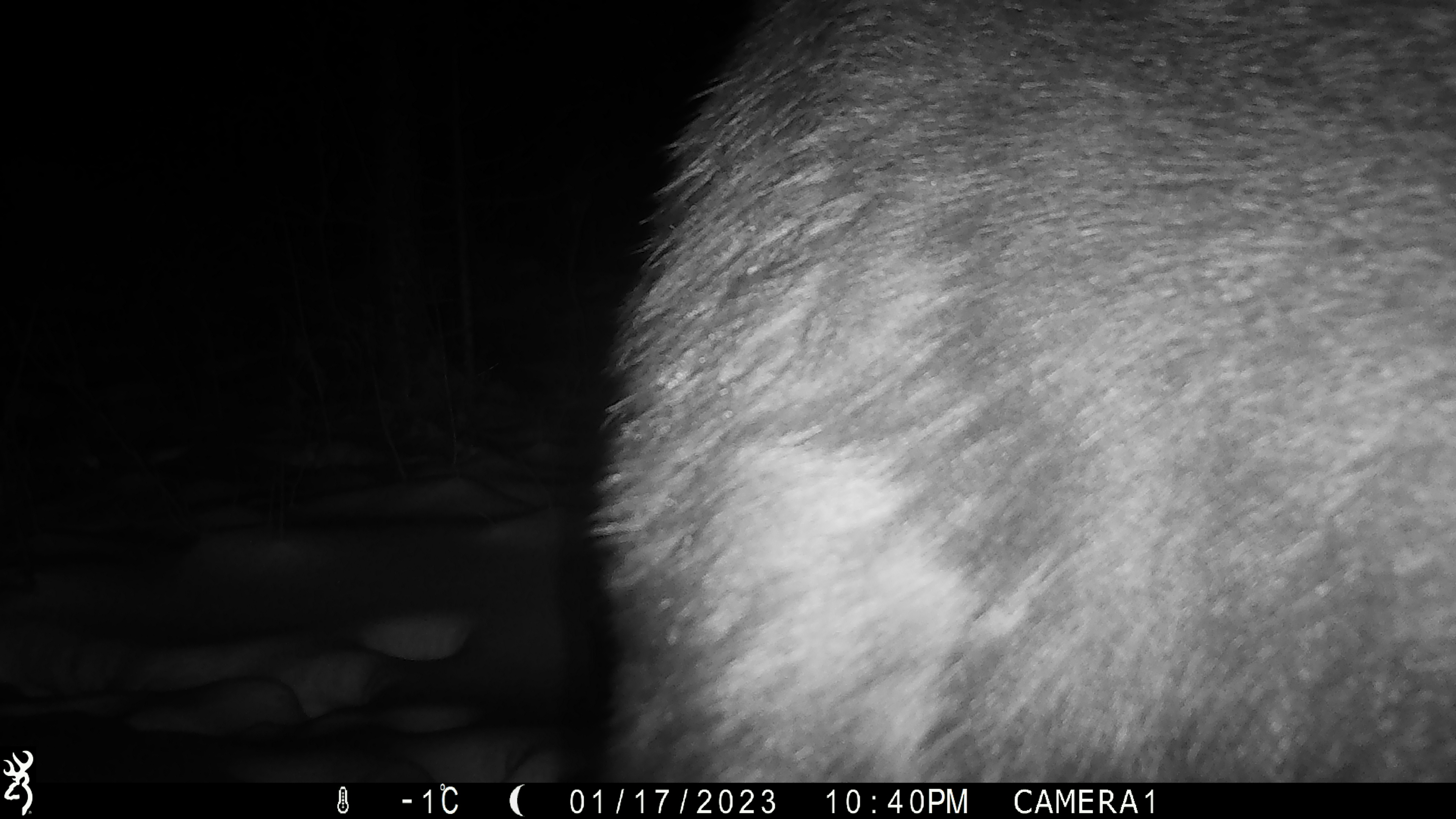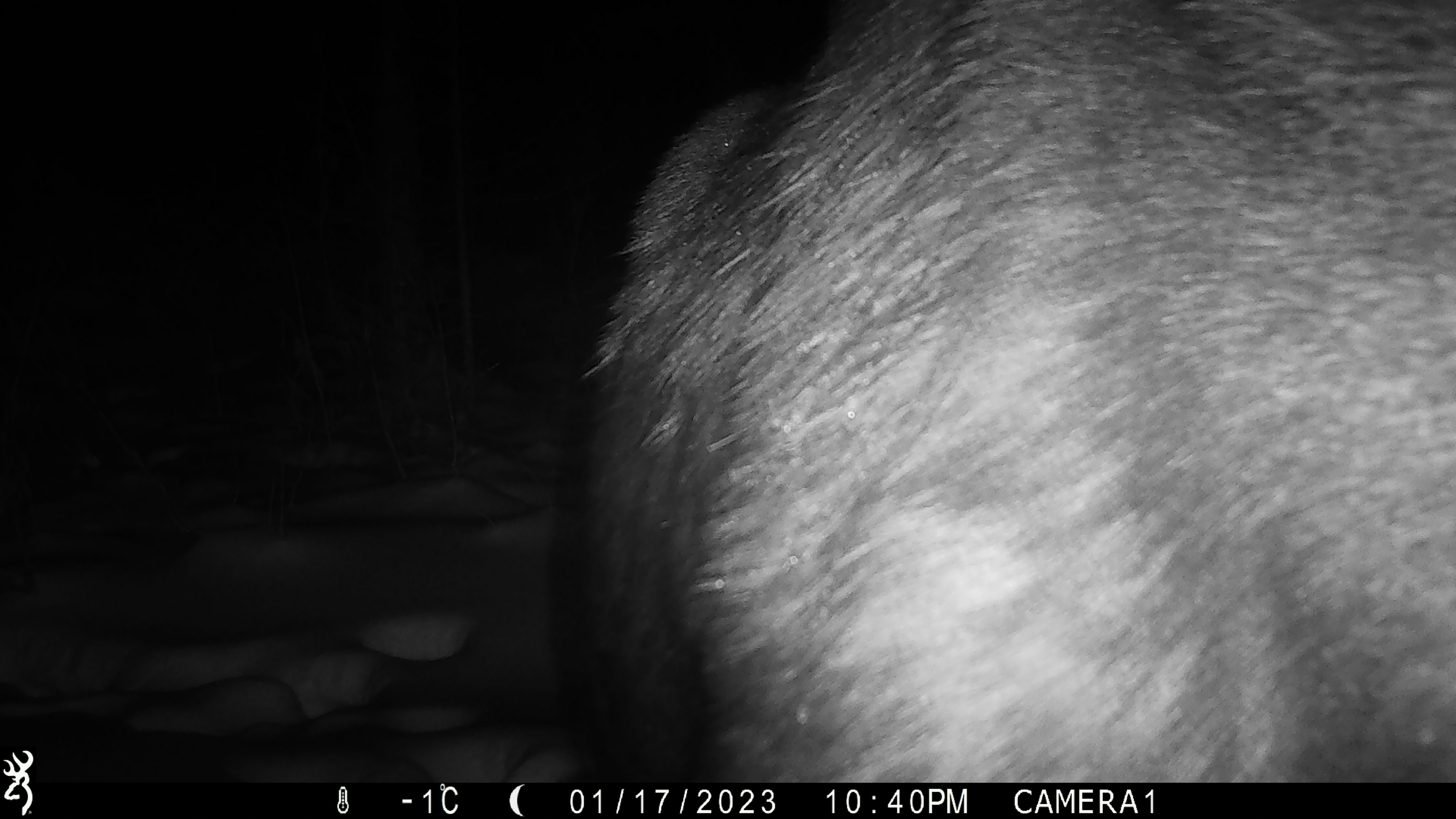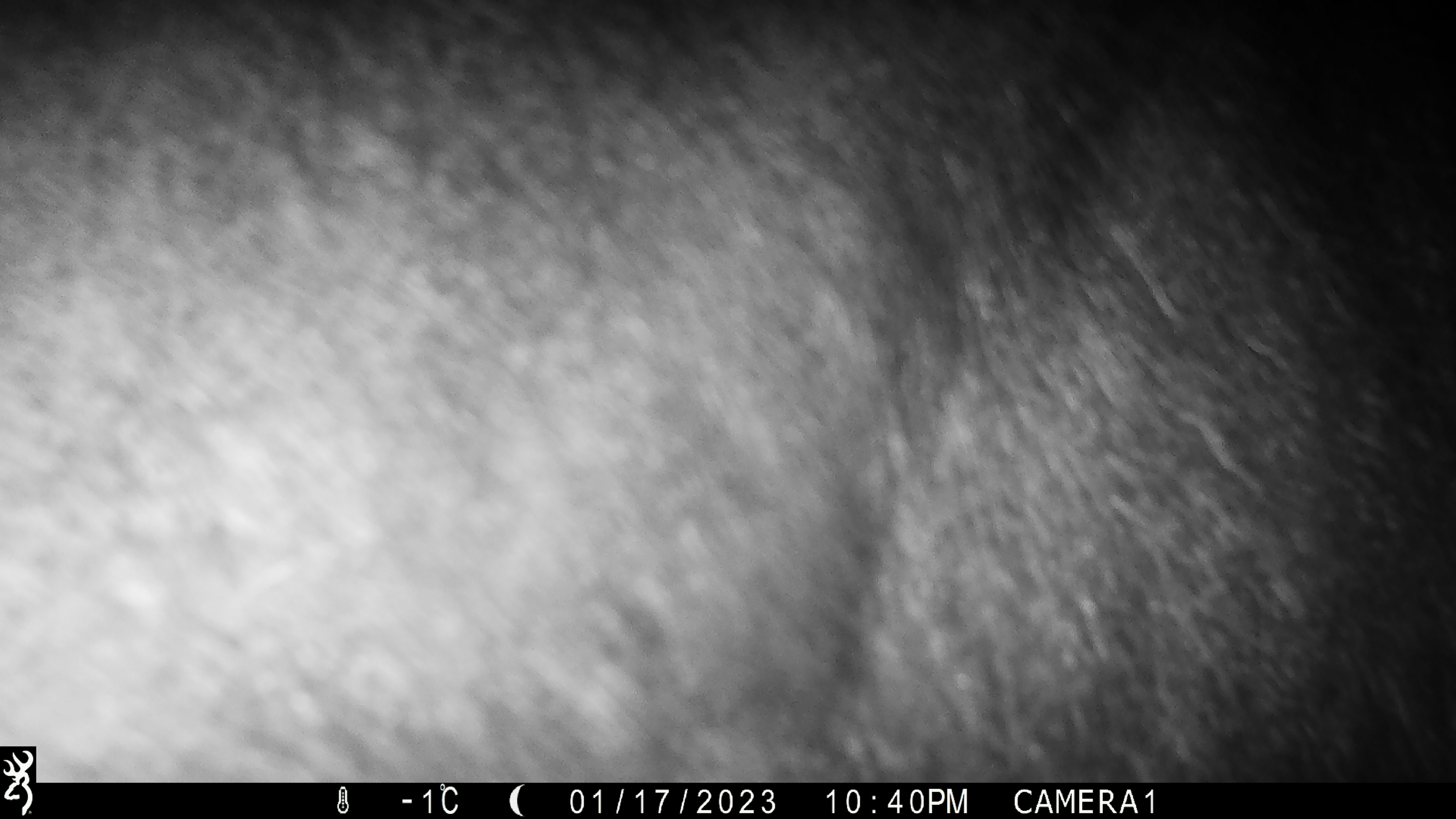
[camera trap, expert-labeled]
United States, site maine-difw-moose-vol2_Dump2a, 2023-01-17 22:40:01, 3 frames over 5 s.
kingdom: Animalia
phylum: Chordata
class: Mammalia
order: Artiodactyla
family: Cervidae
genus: Alces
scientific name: Alces alces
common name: moose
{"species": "moose (Alces alces)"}